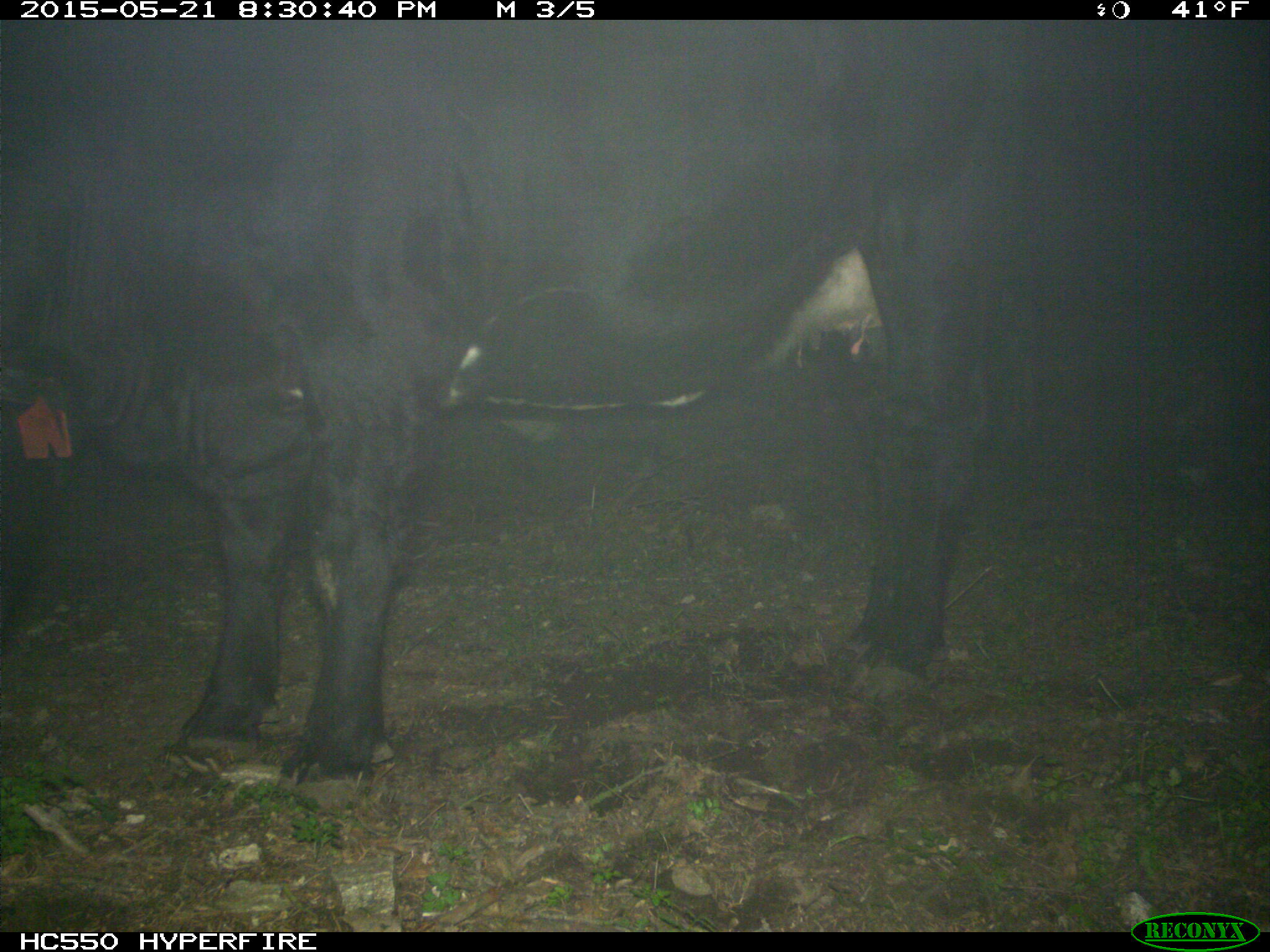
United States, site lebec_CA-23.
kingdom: Animalia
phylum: Chordata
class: Mammalia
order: Artiodactyla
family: Bovidae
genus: Bos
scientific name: Bos taurus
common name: domestic cow